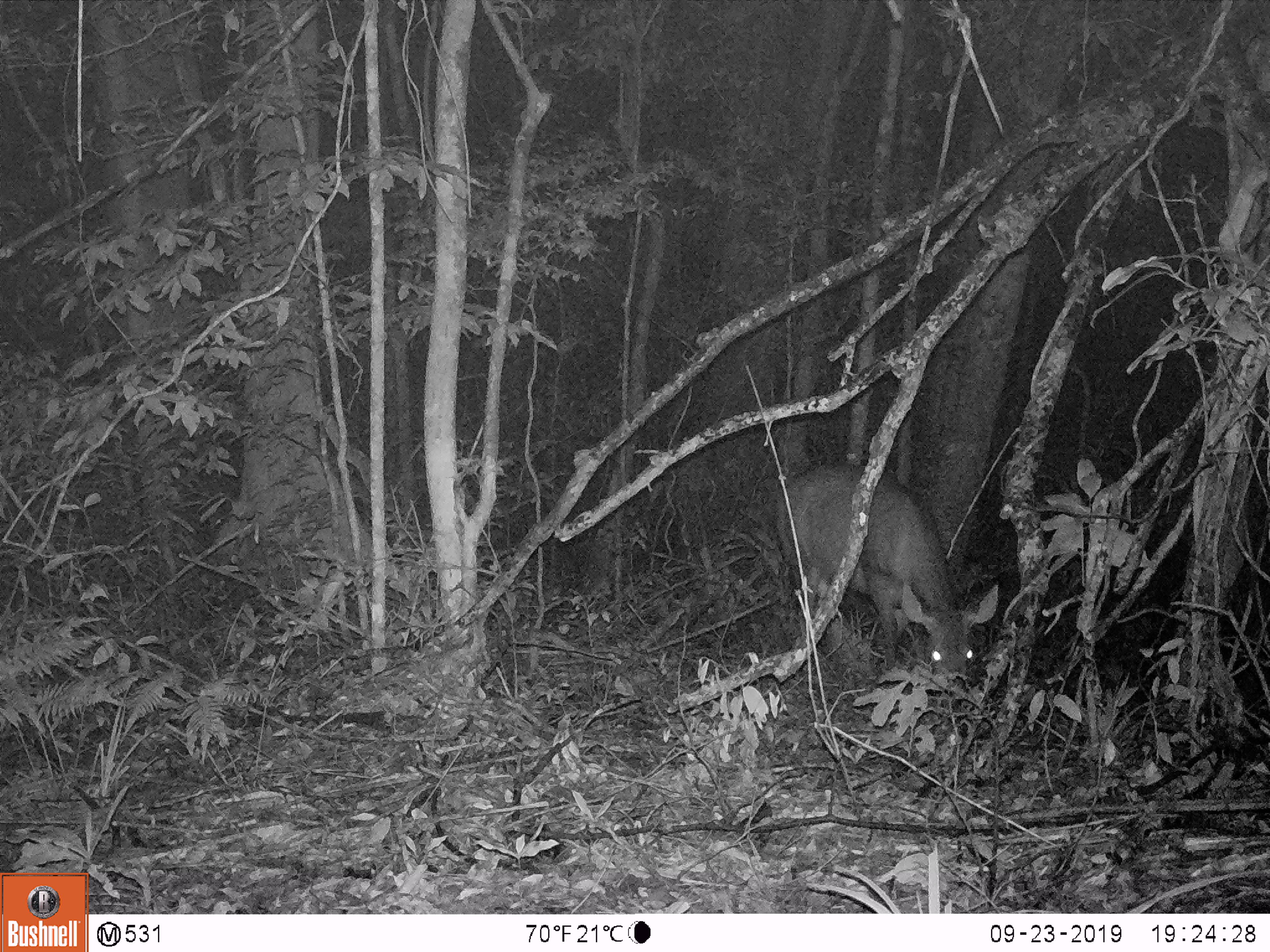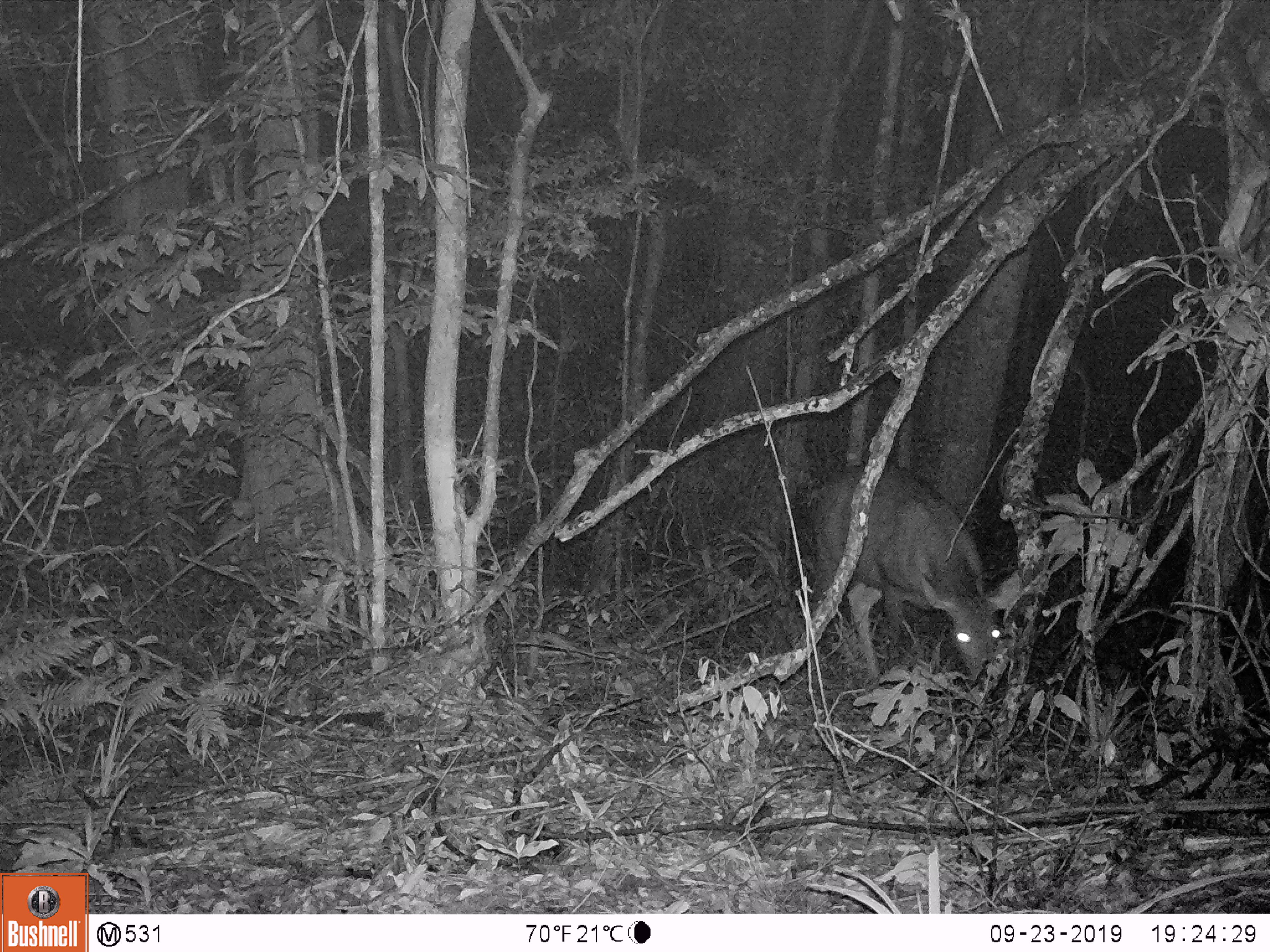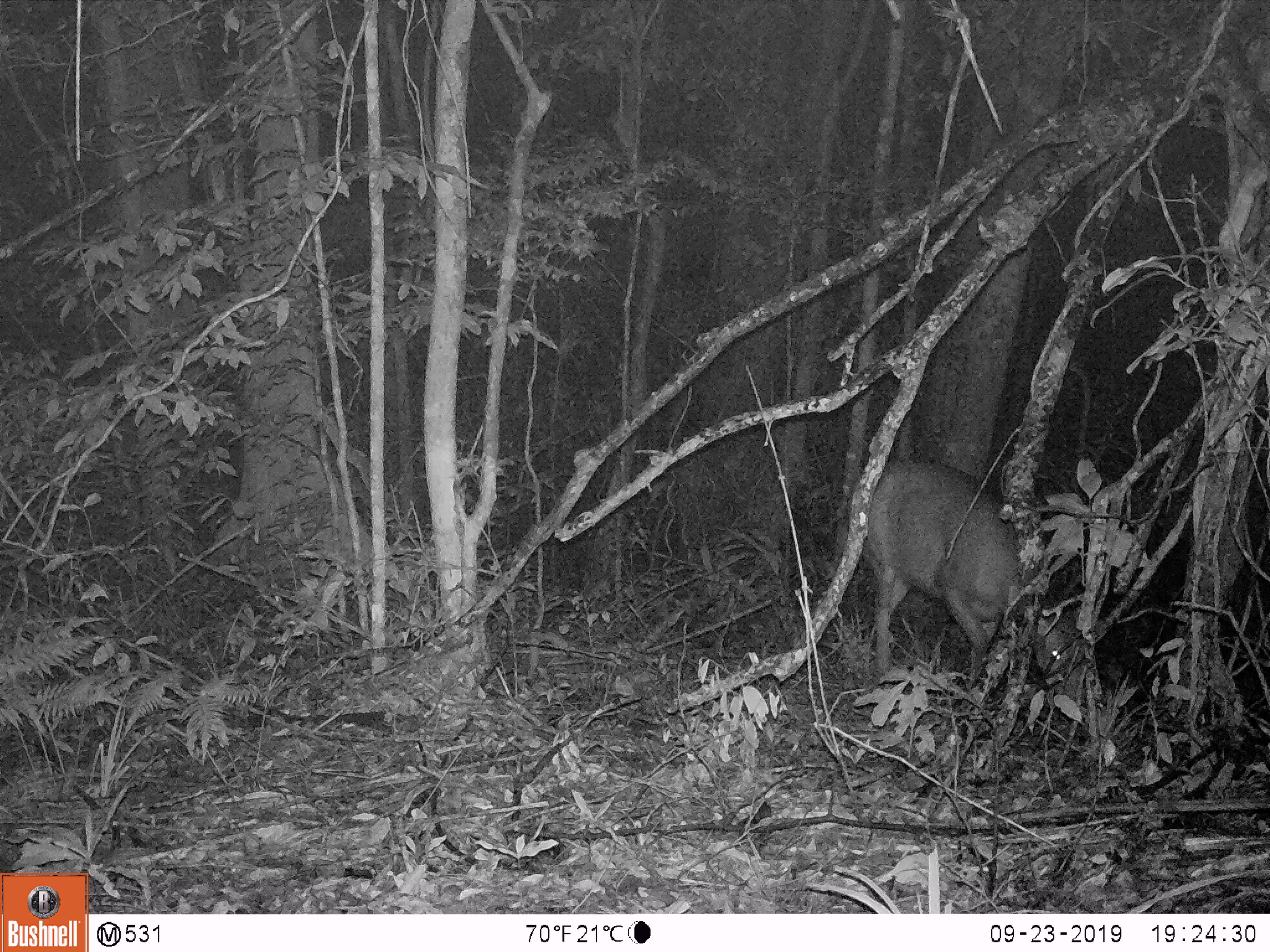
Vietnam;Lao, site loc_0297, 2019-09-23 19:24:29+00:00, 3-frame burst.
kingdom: Animalia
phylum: Chordata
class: Mammalia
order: Artiodactyla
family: Cervidae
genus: Rusa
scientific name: Rusa unicolor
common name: sambar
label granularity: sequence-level